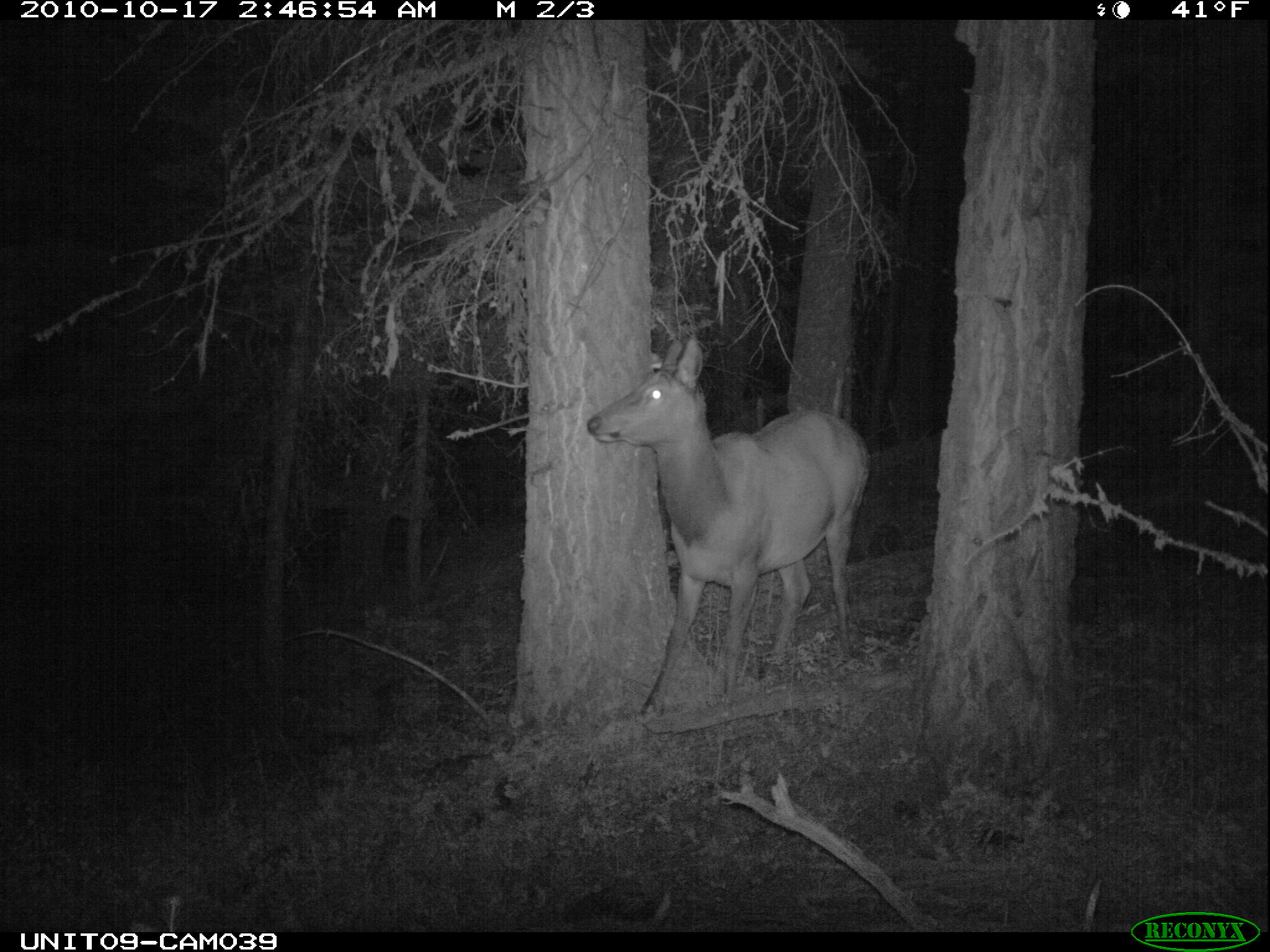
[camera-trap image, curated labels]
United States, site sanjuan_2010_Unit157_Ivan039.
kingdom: Animalia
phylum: Chordata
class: Mammalia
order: Artiodactyla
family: Cervidae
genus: Cervus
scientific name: Cervus elaphus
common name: red deer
Cervus elaphus (red deer).